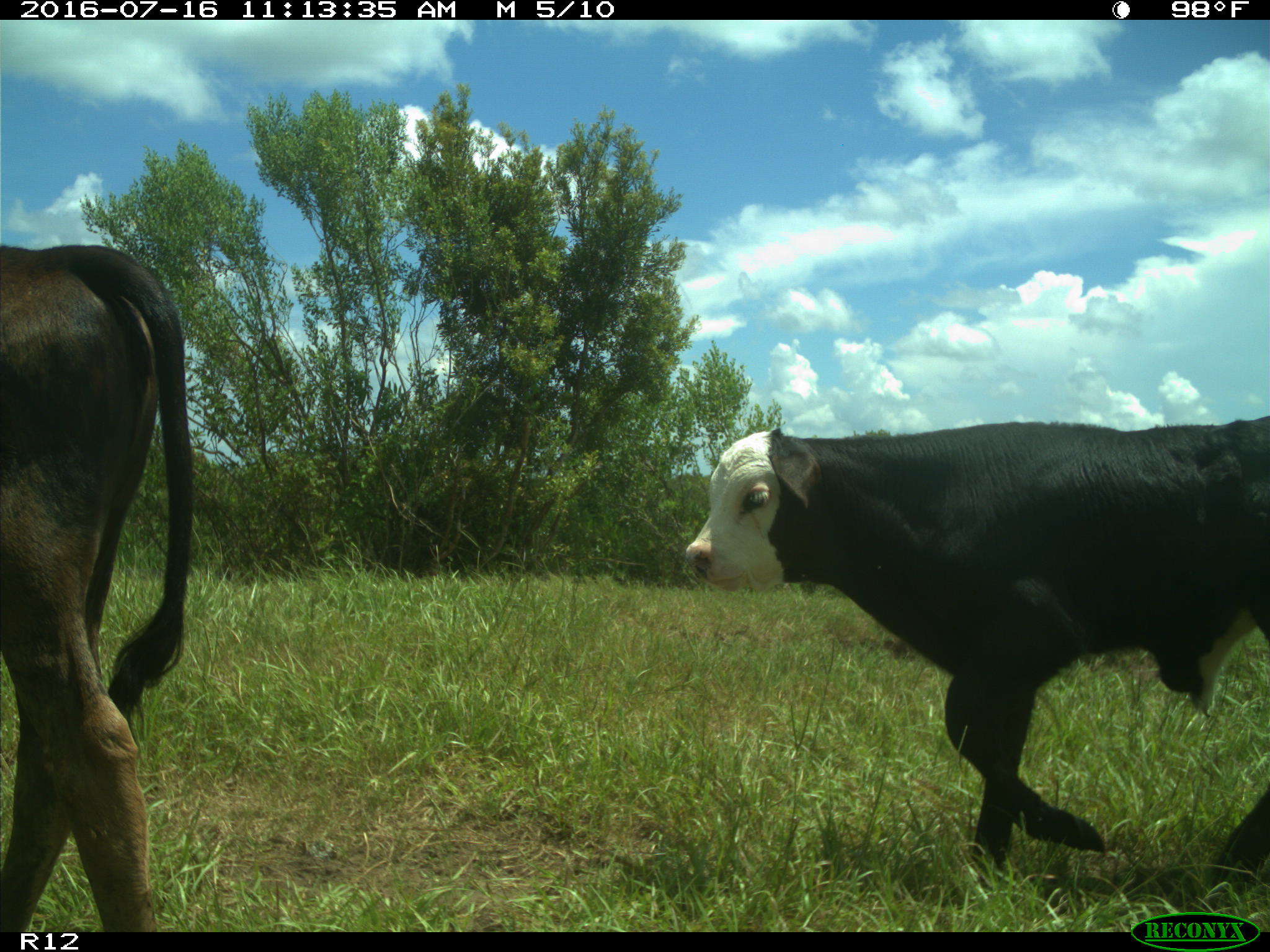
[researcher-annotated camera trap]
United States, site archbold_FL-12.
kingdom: Animalia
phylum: Chordata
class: Mammalia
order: Artiodactyla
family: Bovidae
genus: Bos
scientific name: Bos taurus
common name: domestic cow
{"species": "Bos taurus (domestic cow)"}